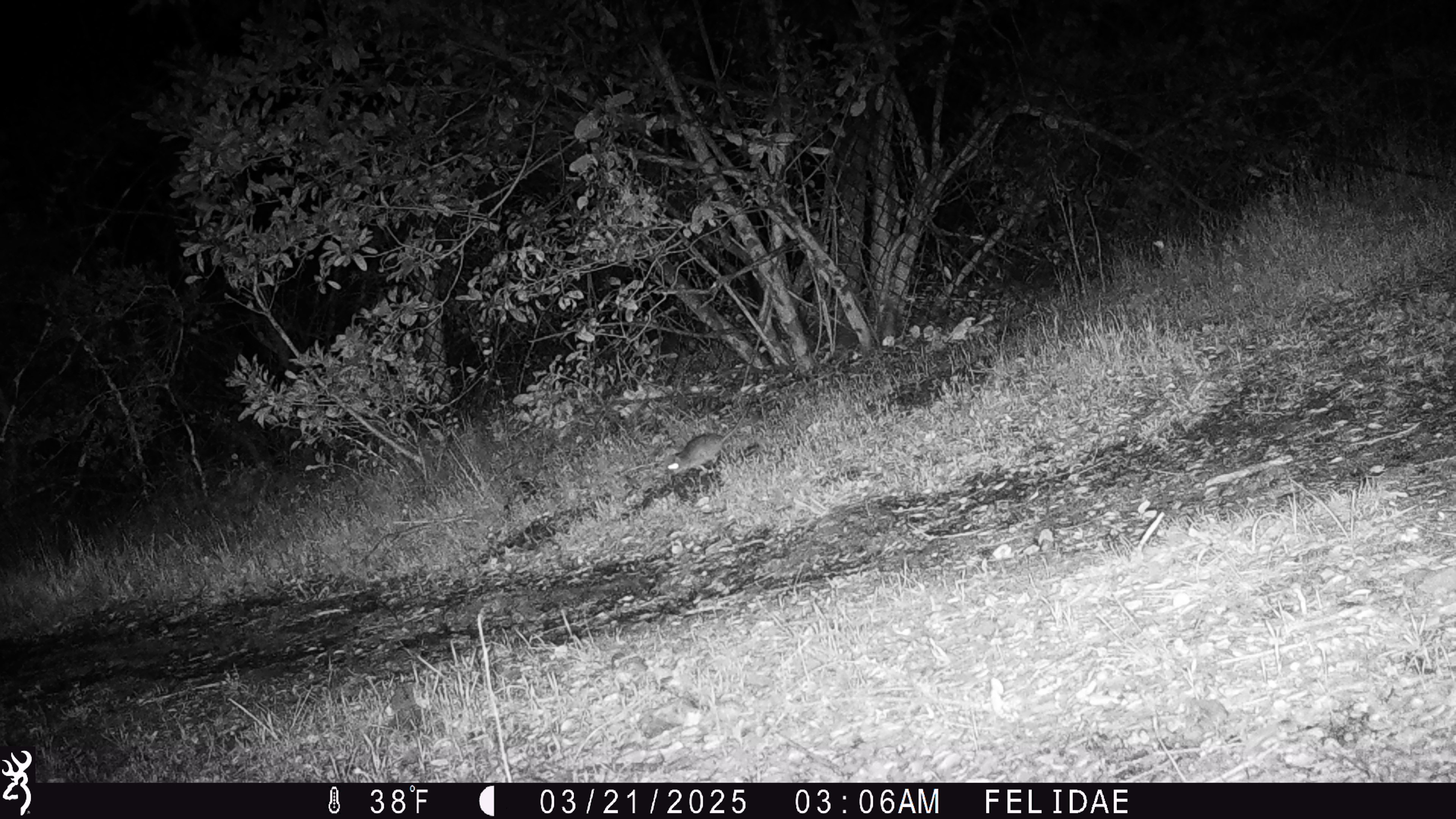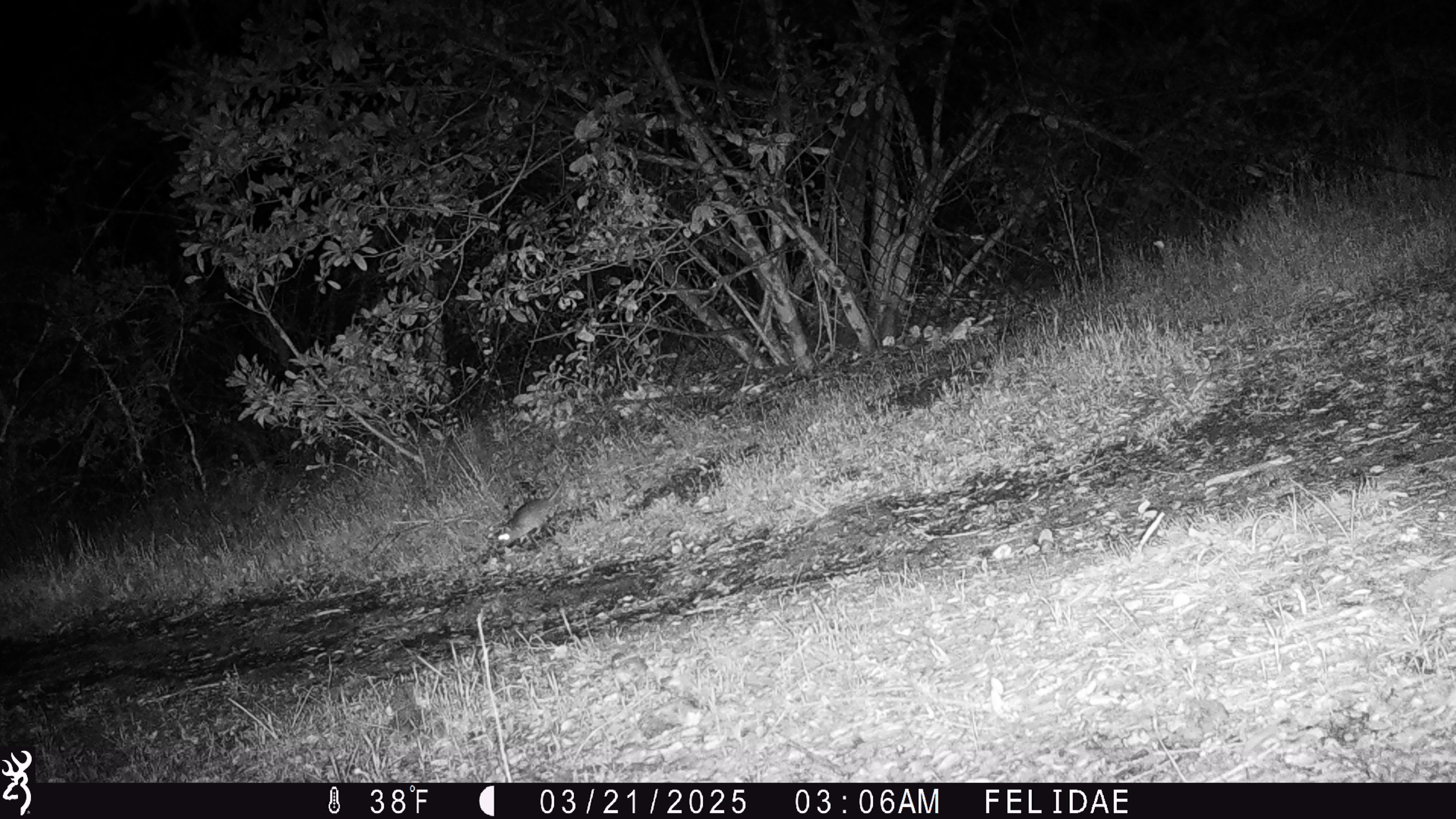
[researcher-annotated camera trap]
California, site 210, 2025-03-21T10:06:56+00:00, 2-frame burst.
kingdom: Animalia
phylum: Chordata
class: Mammalia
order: Rodentia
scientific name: Rodentia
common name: mouse or rat